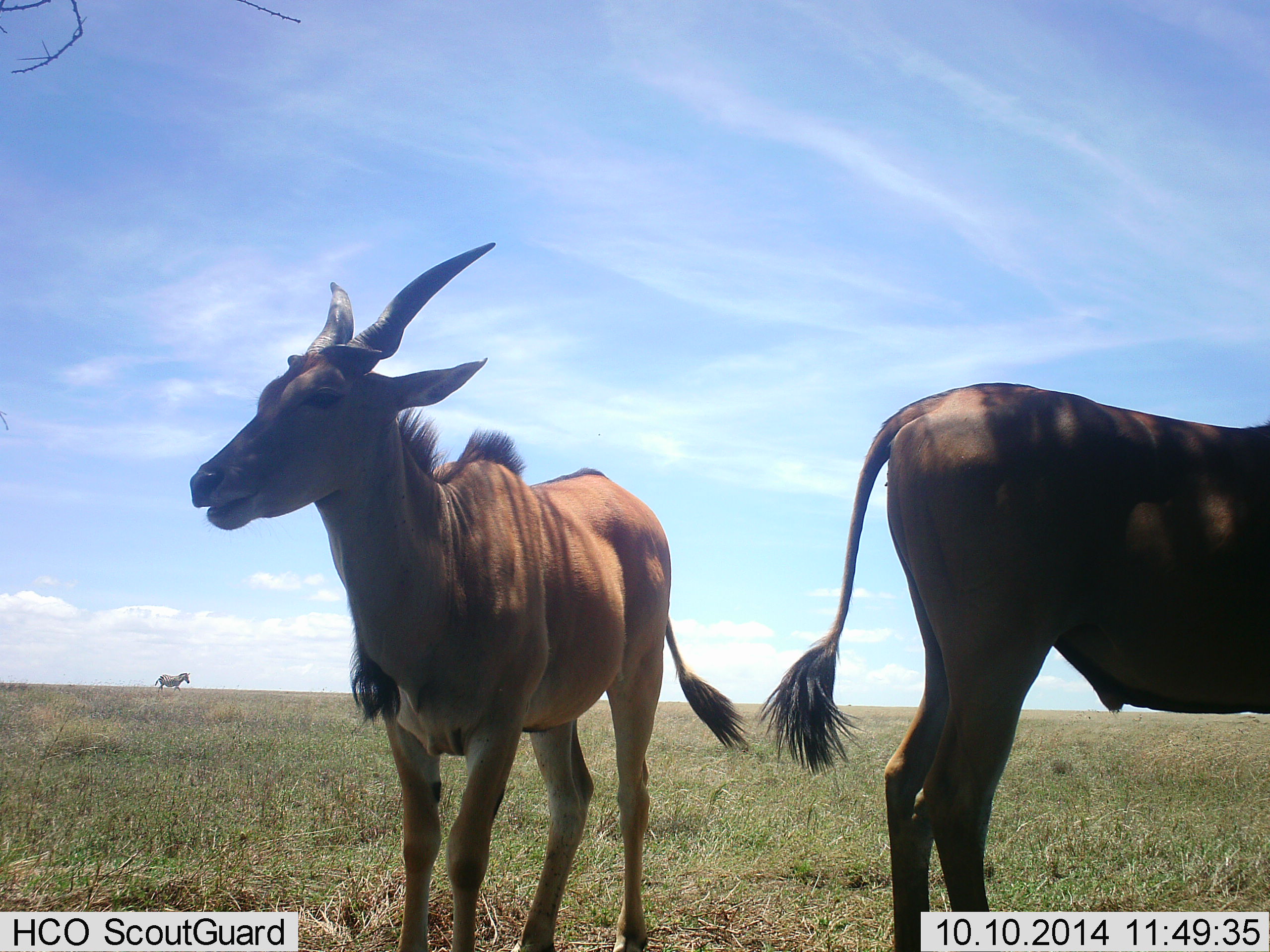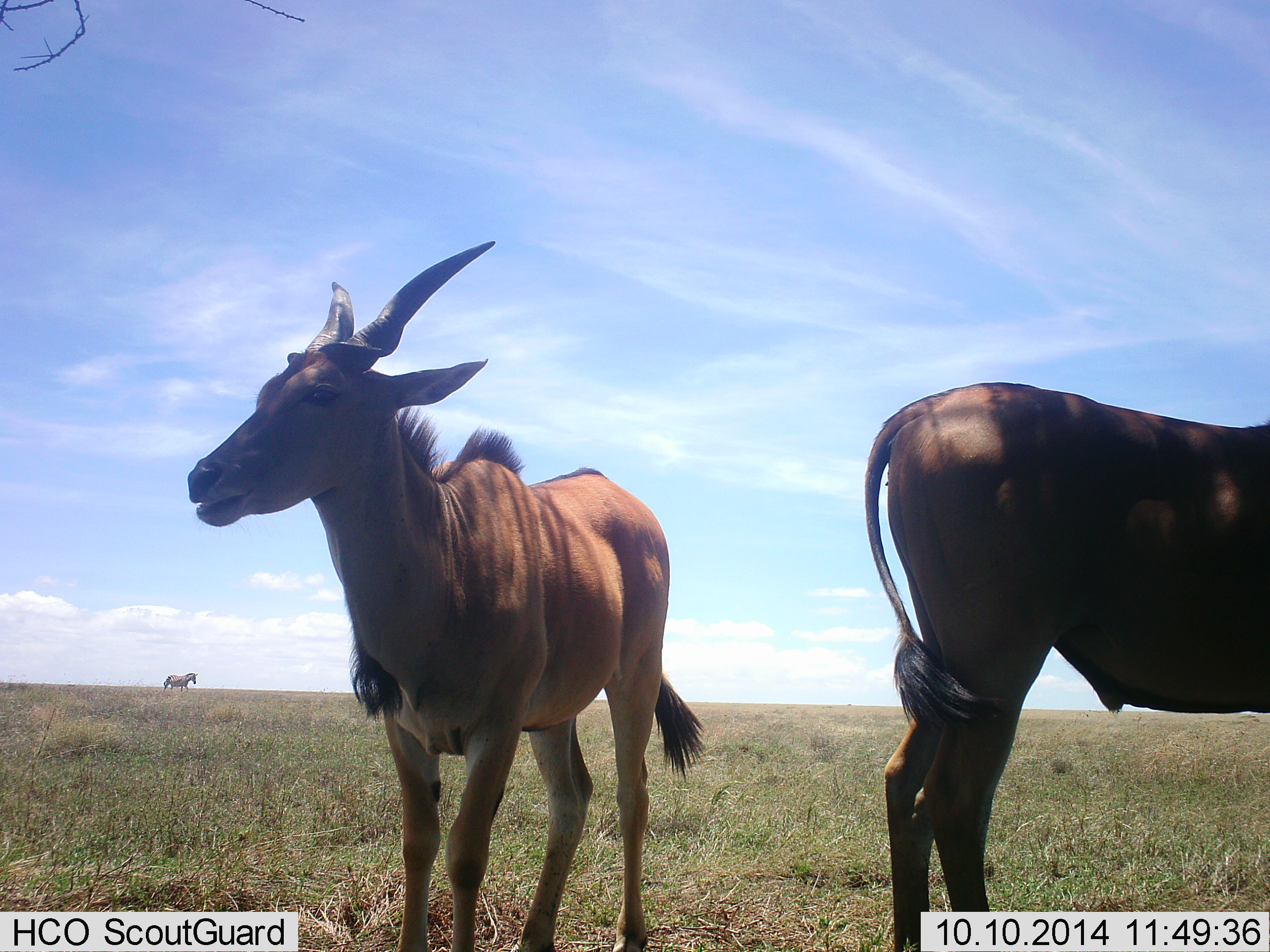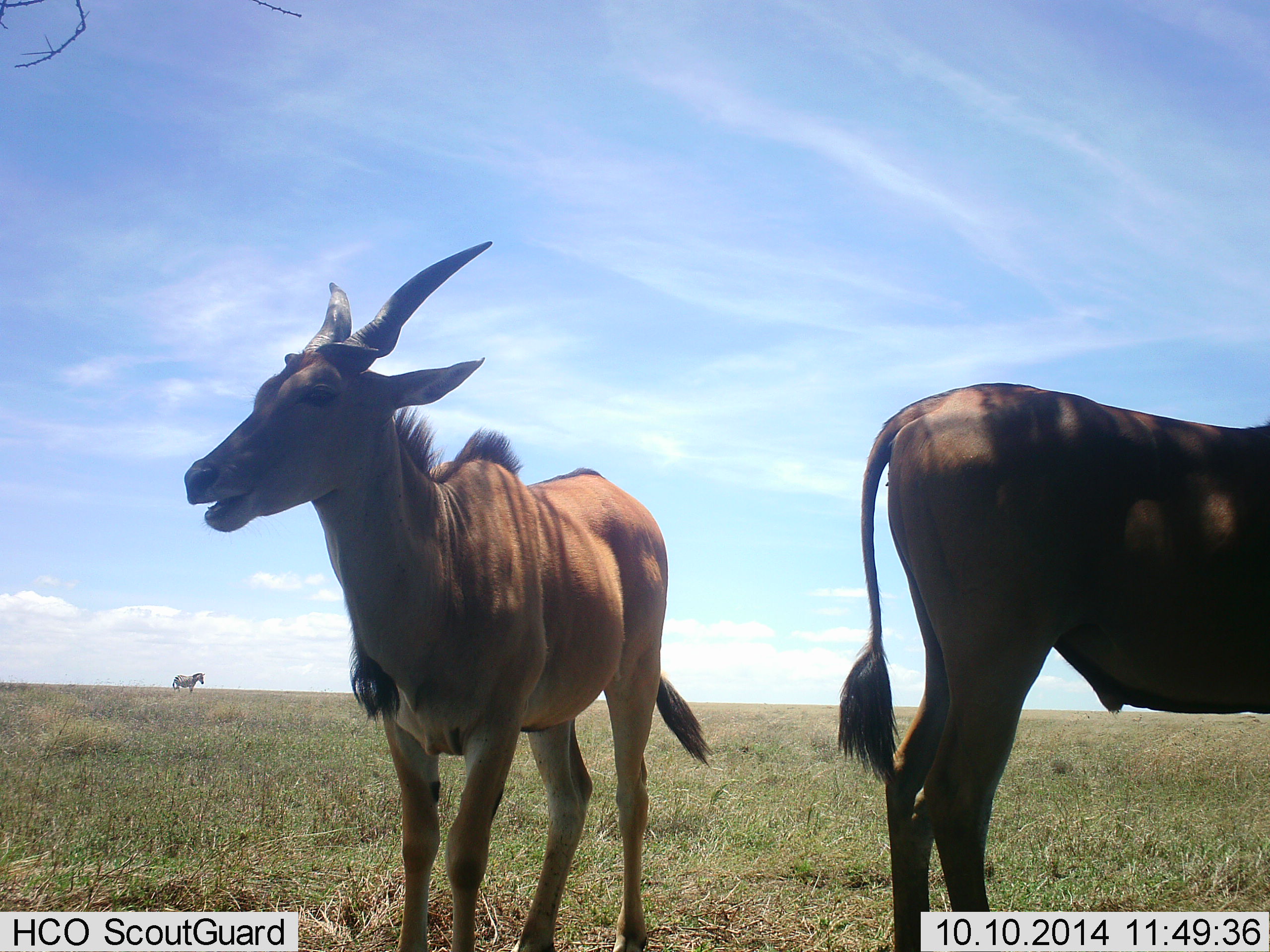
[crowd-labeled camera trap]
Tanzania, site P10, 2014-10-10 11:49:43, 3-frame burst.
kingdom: Animalia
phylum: Chordata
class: Mammalia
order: Artiodactyla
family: Bovidae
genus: Tragelaphus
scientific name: Tragelaphus oryx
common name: eland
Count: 2.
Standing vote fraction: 92%.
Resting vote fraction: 0%.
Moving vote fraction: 0%.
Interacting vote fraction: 0%.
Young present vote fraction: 0%.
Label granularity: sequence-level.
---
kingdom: Animalia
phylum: Chordata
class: Mammalia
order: Perissodactyla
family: Equidae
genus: Equus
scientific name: Equus quagga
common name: plains zebra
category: zebra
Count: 1.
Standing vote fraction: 8%.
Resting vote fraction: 0%.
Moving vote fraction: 92%.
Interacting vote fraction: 0%.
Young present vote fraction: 0%.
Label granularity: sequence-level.